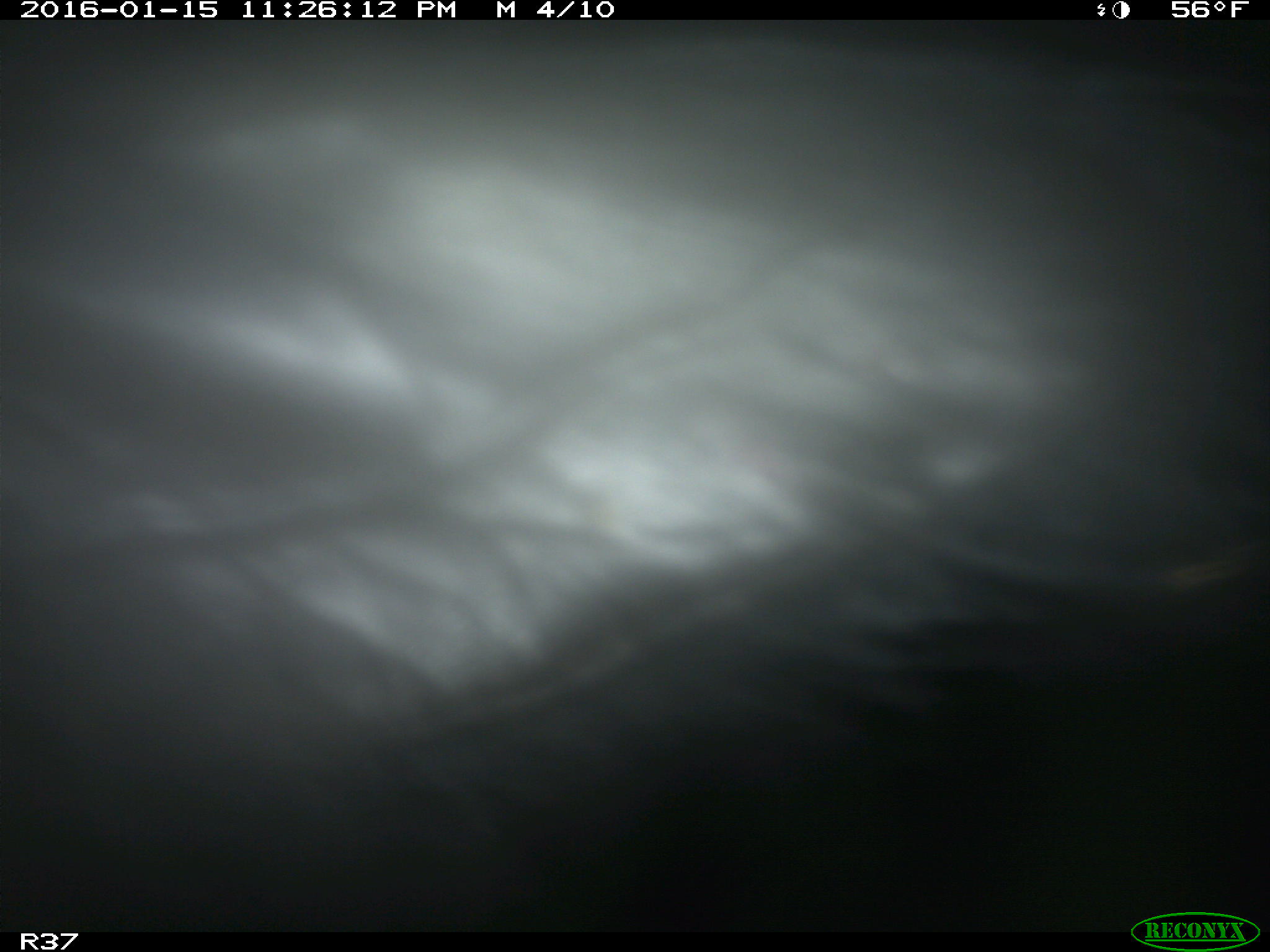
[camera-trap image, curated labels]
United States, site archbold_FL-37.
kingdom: Animalia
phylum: Chordata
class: Mammalia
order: Artiodactyla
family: Bovidae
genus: Bos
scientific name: Bos taurus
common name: domestic cow